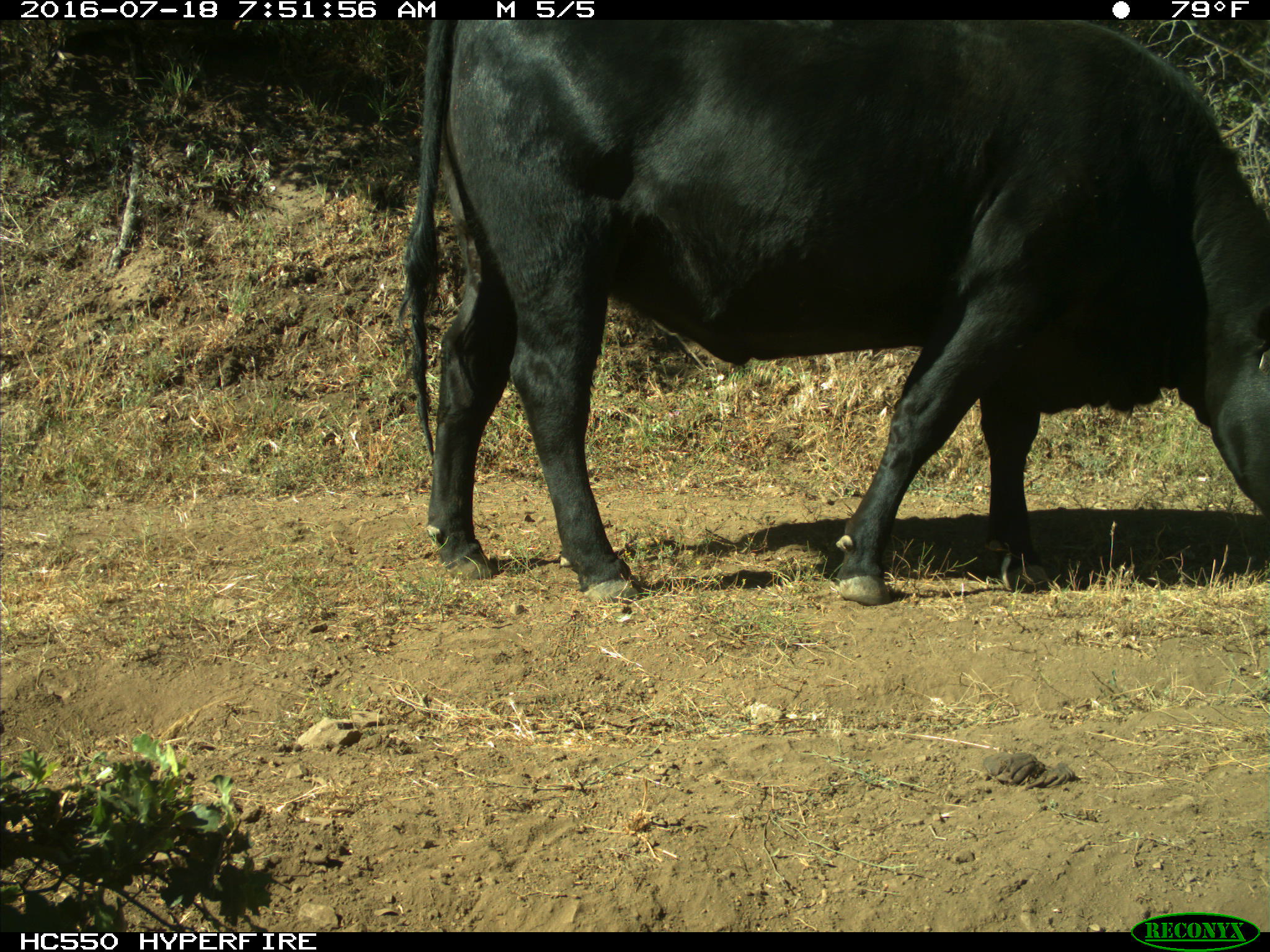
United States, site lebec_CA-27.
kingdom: Animalia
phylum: Chordata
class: Mammalia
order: Artiodactyla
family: Bovidae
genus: Bos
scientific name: Bos taurus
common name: domestic cow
Bos taurus (domestic cow).